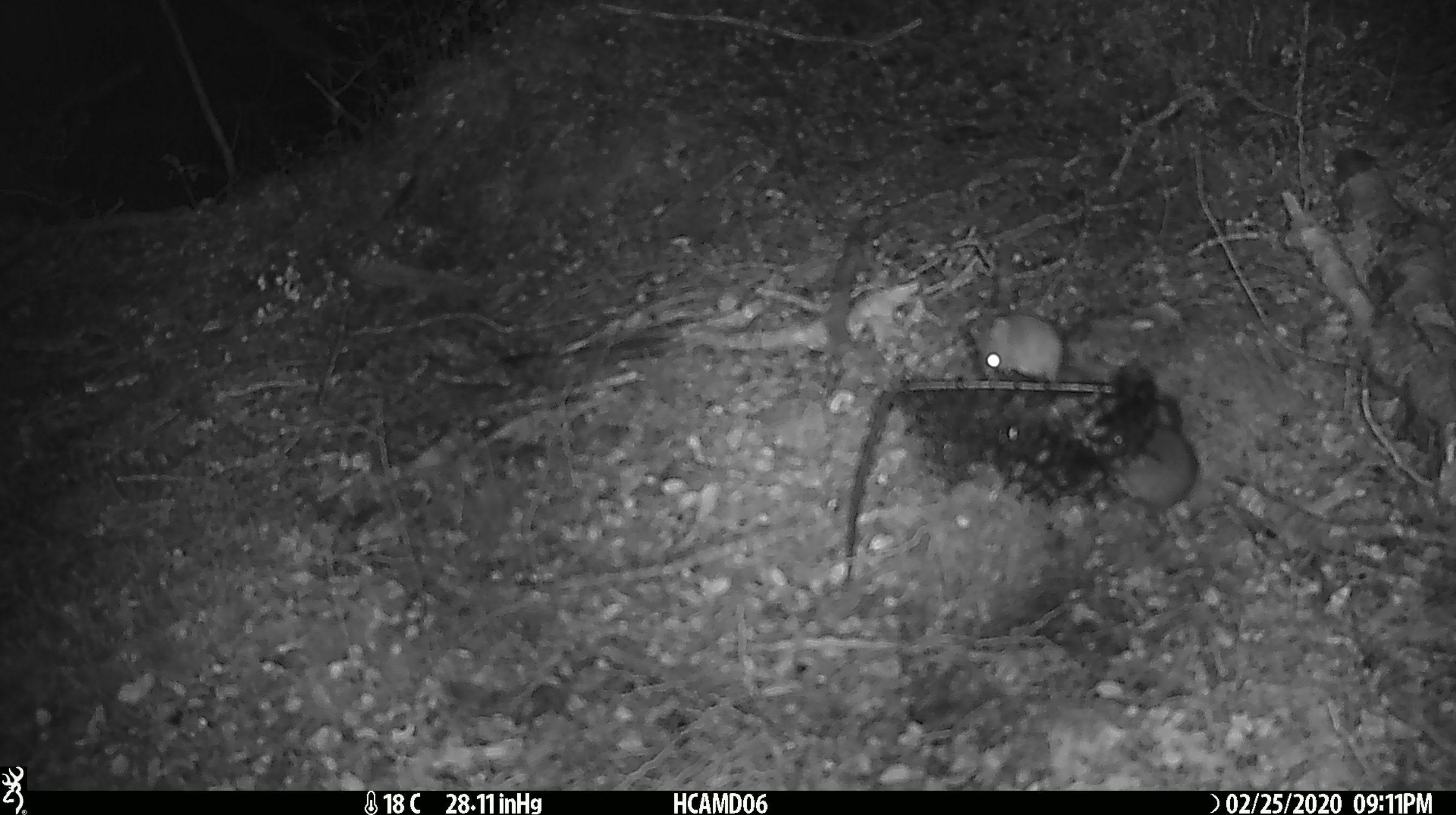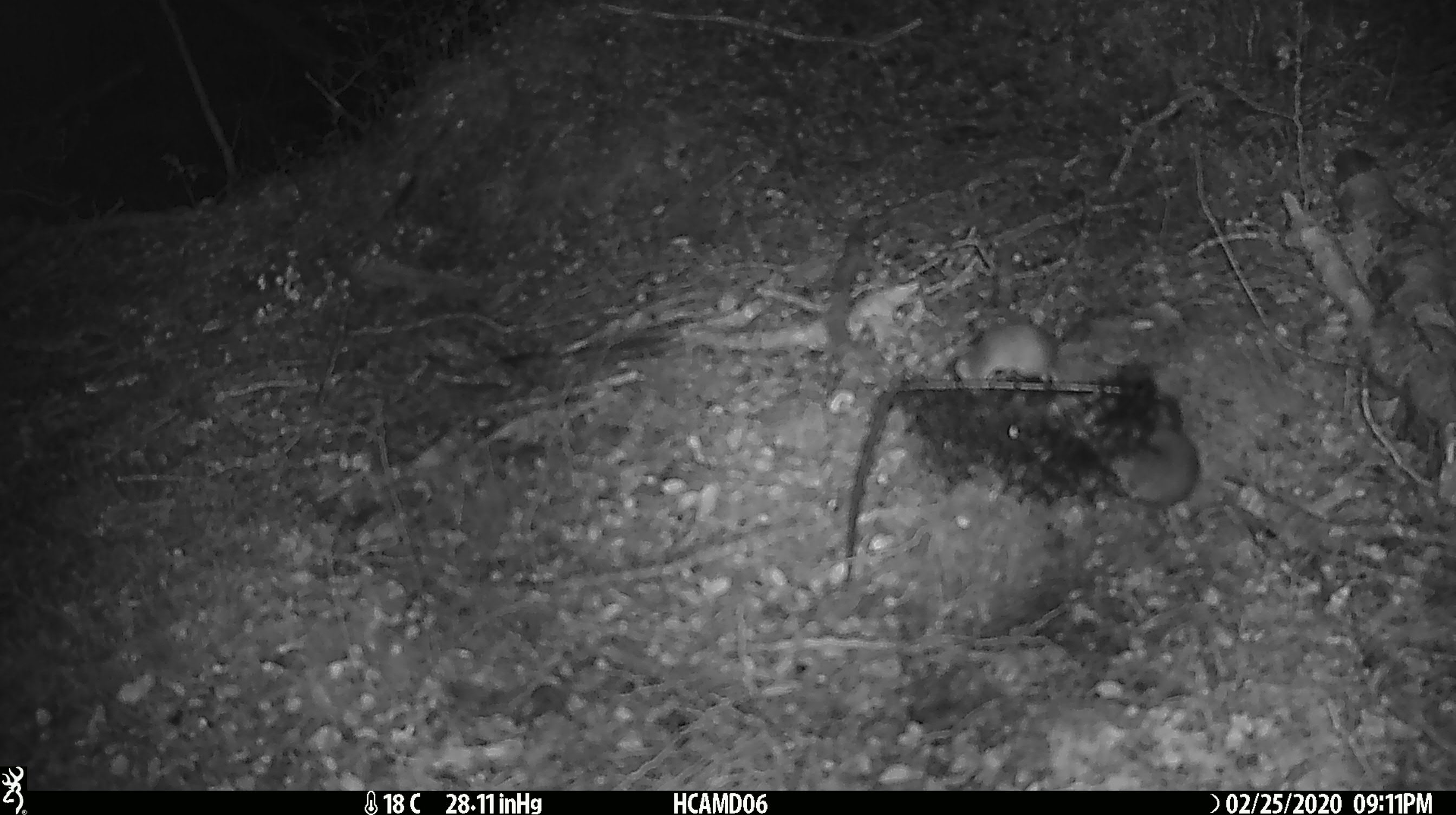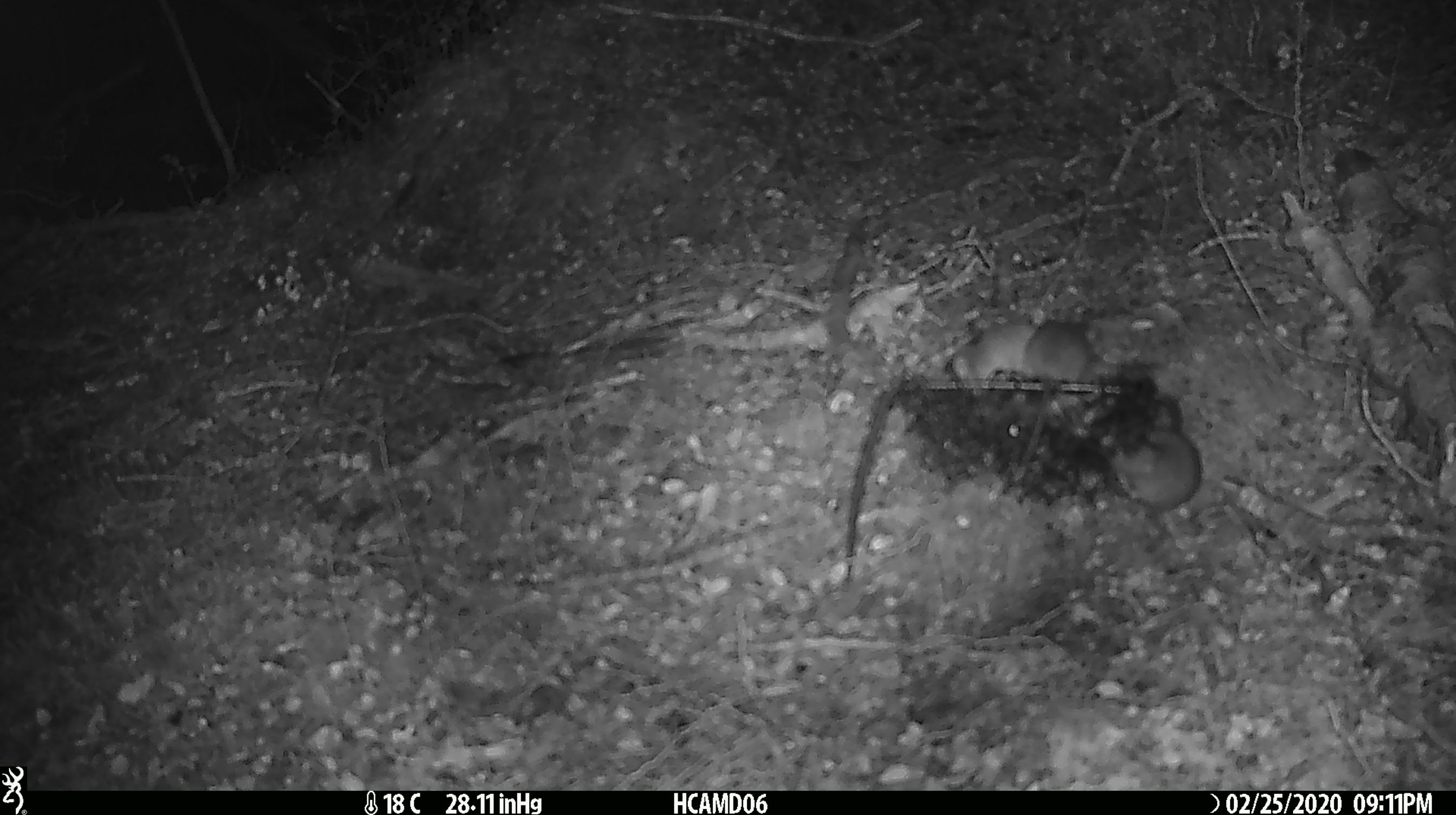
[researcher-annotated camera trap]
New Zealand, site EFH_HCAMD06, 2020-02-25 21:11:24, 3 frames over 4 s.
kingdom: Animalia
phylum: Chordata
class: Mammalia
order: Rodentia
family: Muridae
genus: Mus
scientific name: Mus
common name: mouse